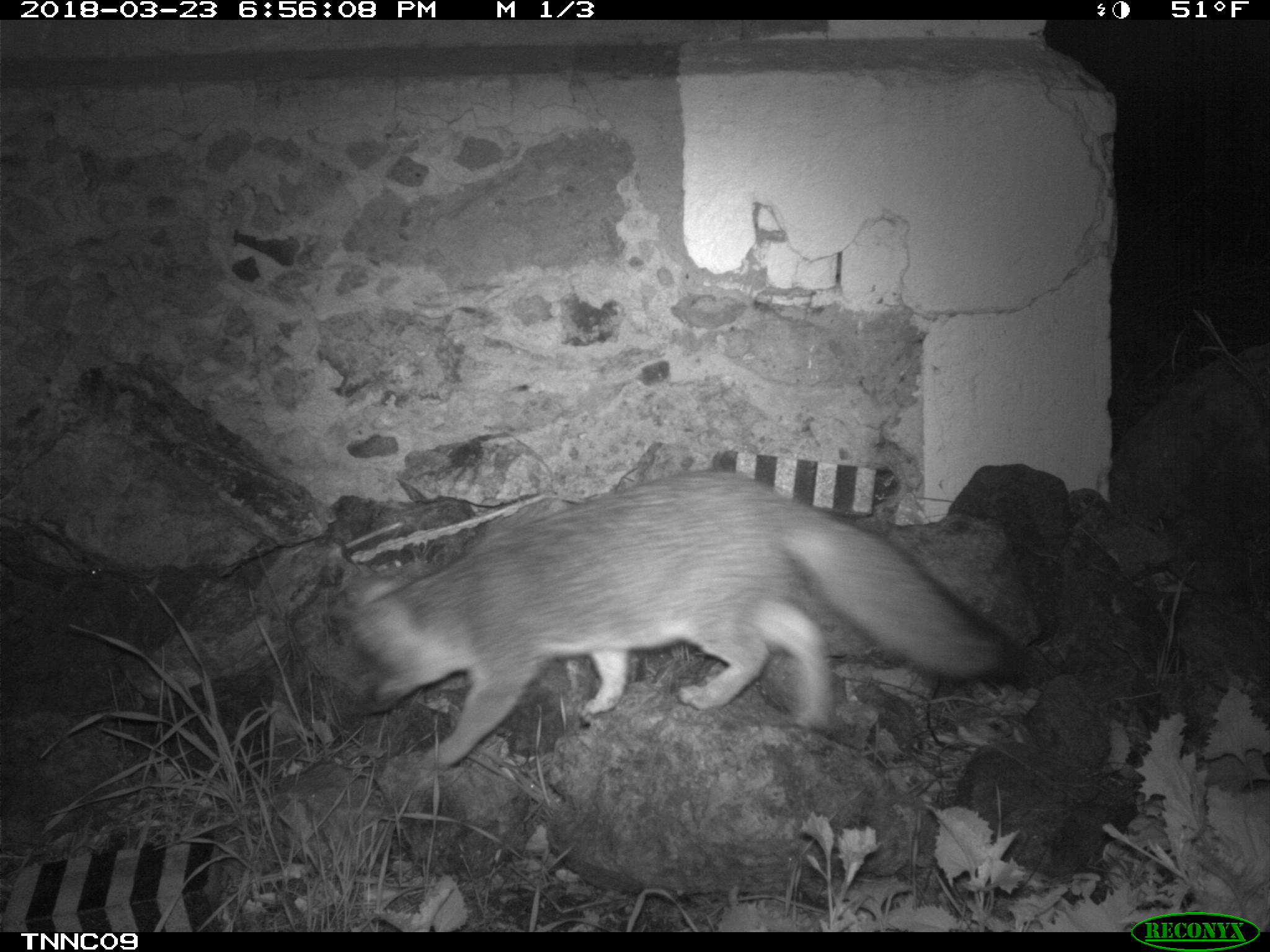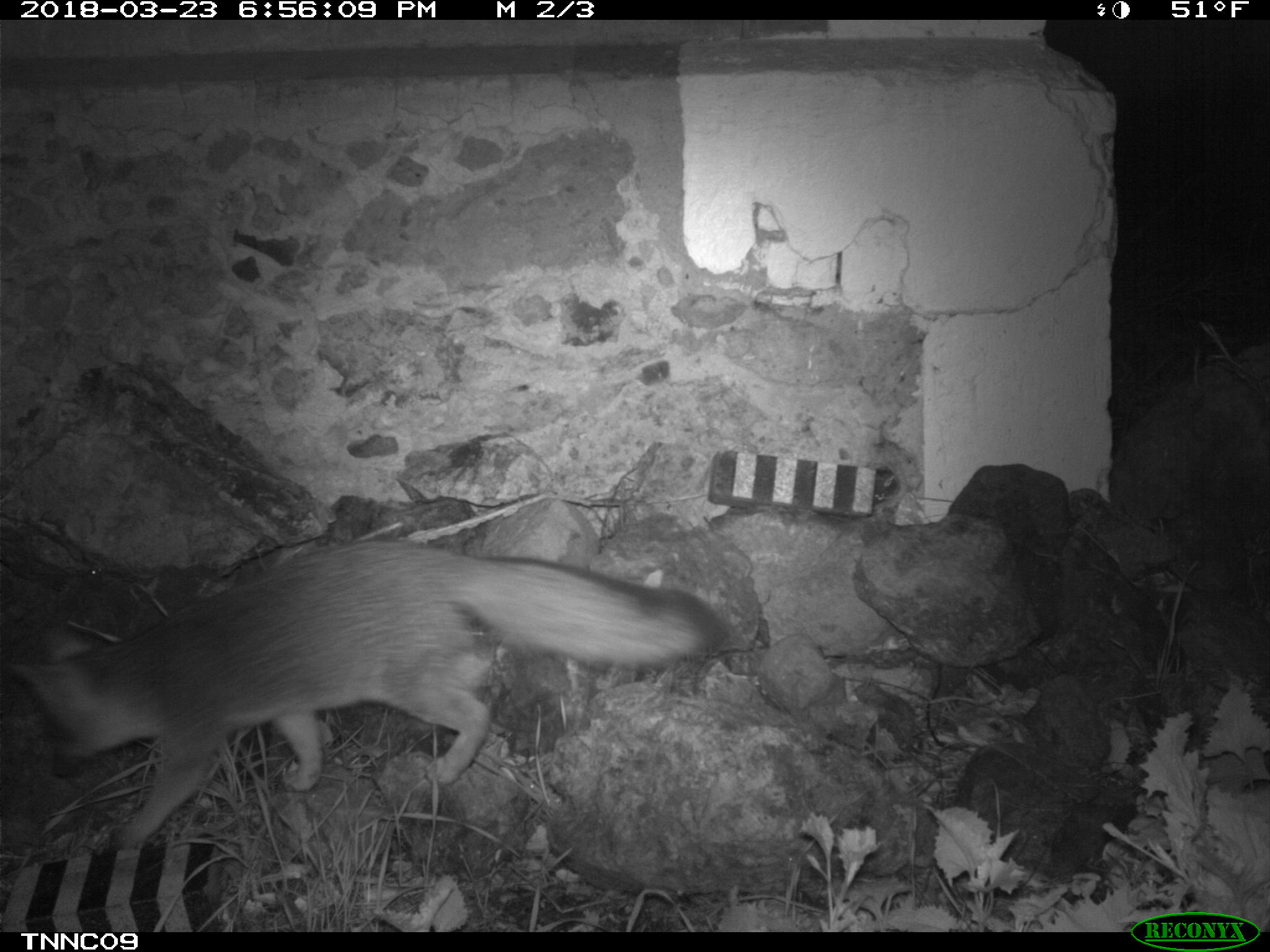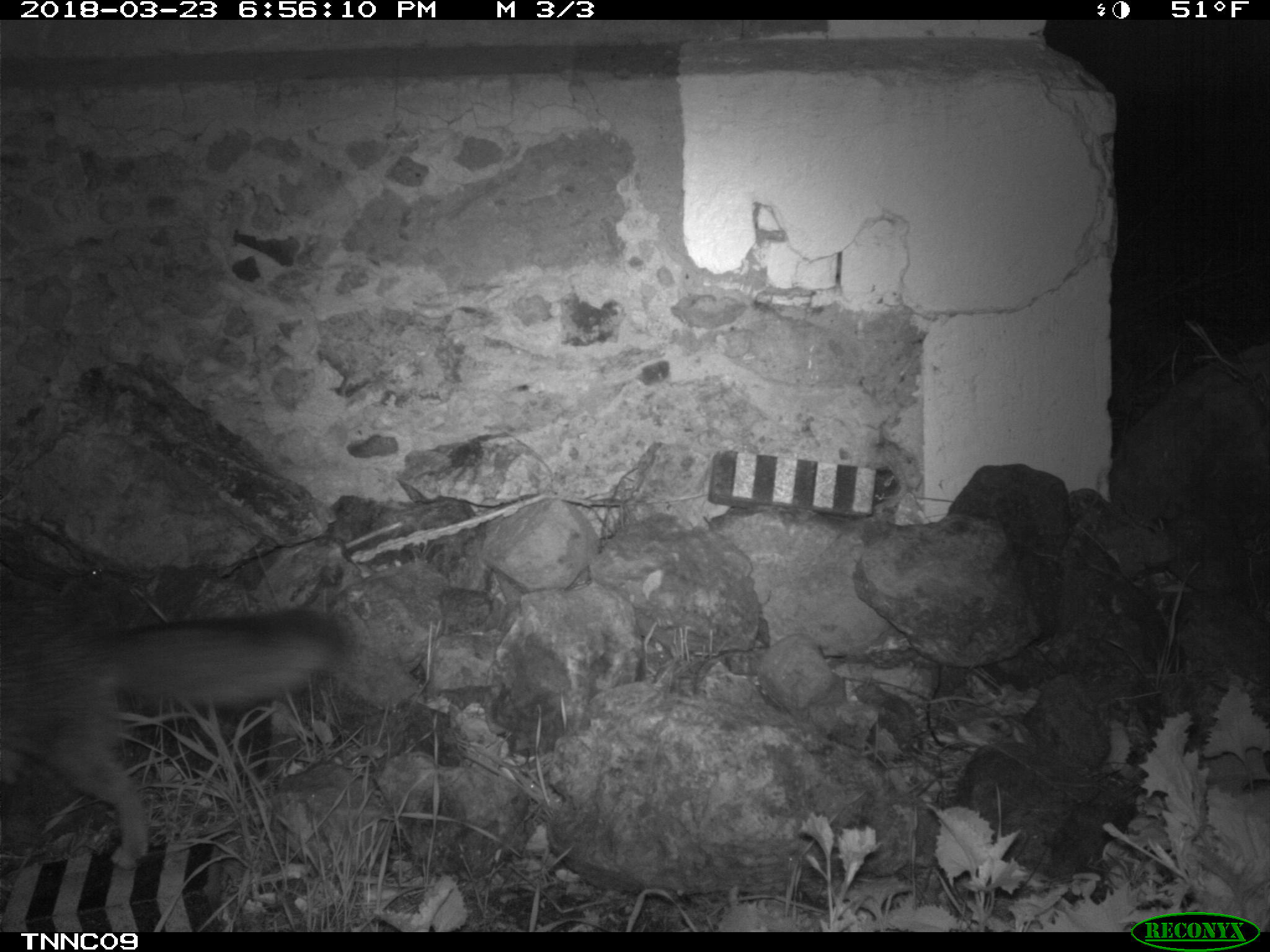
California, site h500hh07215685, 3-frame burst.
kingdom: Animalia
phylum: Chordata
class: Mammalia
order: Carnivora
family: Canidae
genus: Urocyon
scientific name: Urocyon littoralis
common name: island fox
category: fox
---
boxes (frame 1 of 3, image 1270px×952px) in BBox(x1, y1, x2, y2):
fox: BBox(331, 468, 1023, 770)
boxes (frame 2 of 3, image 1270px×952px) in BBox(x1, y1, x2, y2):
fox: BBox(0, 542, 726, 851)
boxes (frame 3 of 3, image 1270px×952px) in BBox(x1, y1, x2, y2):
fox: BBox(0, 607, 352, 870)